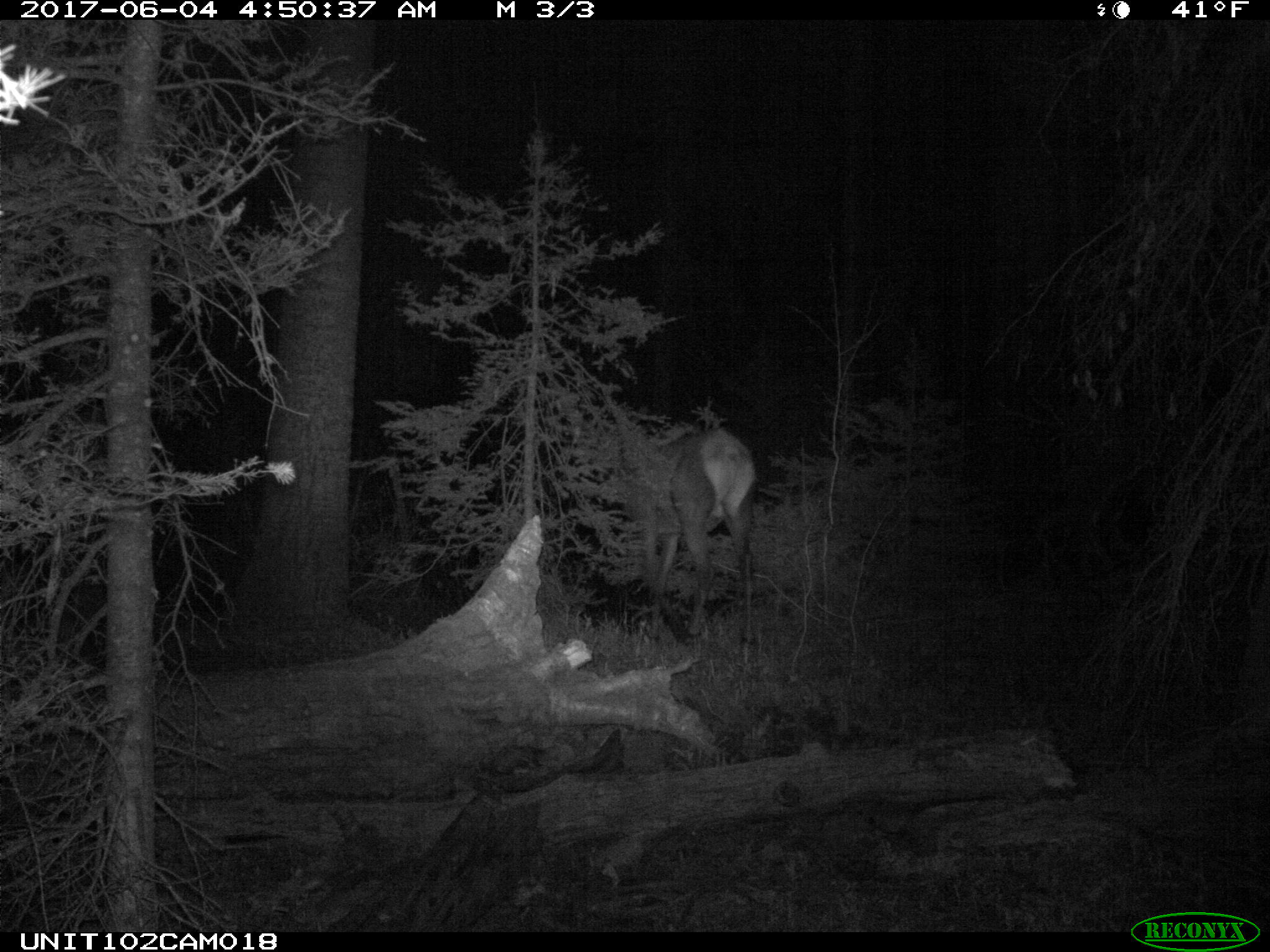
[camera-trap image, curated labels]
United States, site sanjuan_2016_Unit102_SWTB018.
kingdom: Animalia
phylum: Chordata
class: Mammalia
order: Artiodactyla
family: Cervidae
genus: Cervus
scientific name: Cervus elaphus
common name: red deer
Cervus elaphus (red deer).